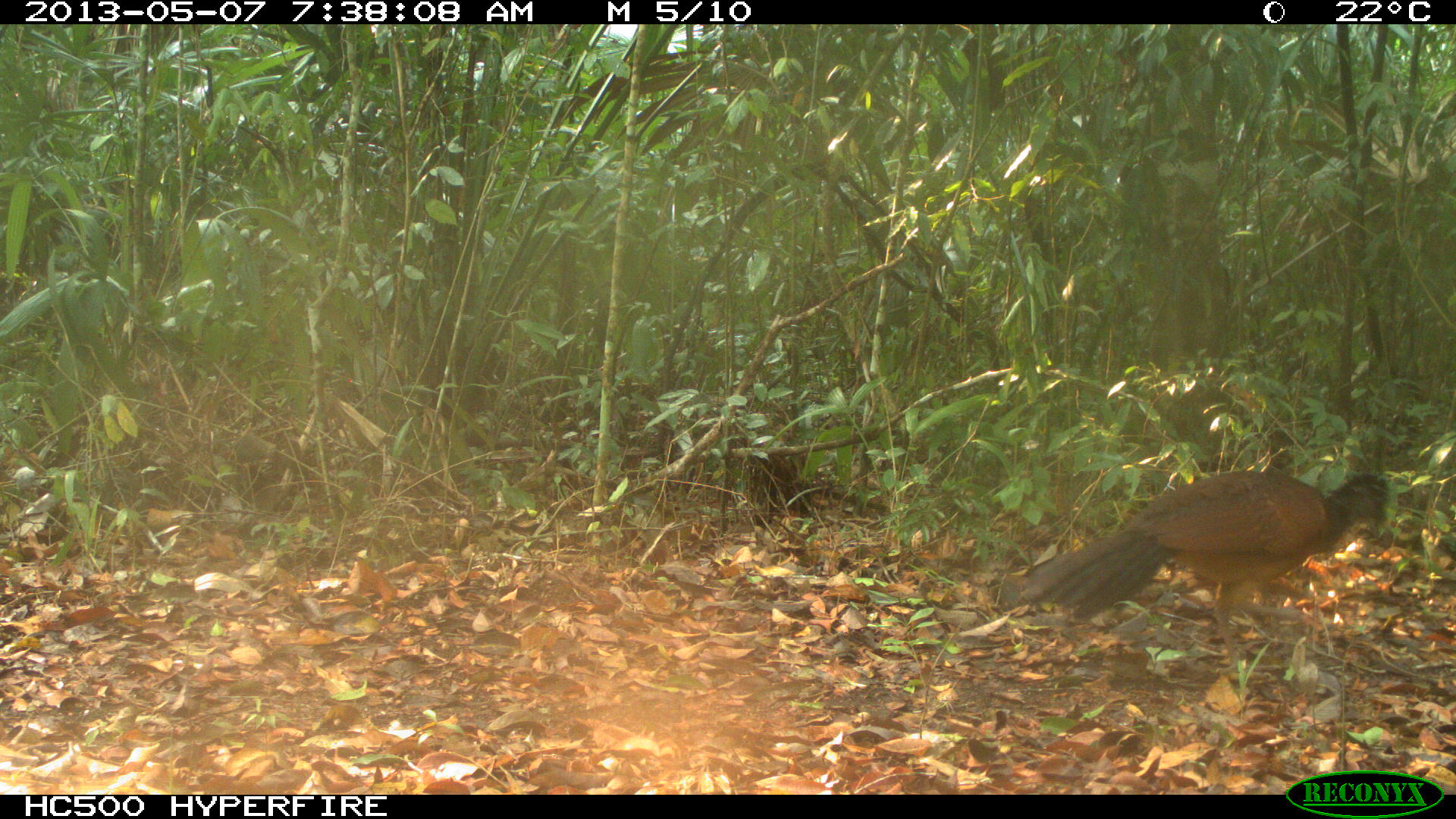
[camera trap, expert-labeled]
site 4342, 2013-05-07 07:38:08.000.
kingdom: Animalia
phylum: Chordata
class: Aves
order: Galliformes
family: Cracidae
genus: Crax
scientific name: Crax rubra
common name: great curassow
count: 1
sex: female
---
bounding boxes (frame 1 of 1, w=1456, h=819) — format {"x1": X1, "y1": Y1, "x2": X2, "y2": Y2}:
crax rubra: {"x1": 987, "y1": 470, "x2": 1389, "y2": 678}